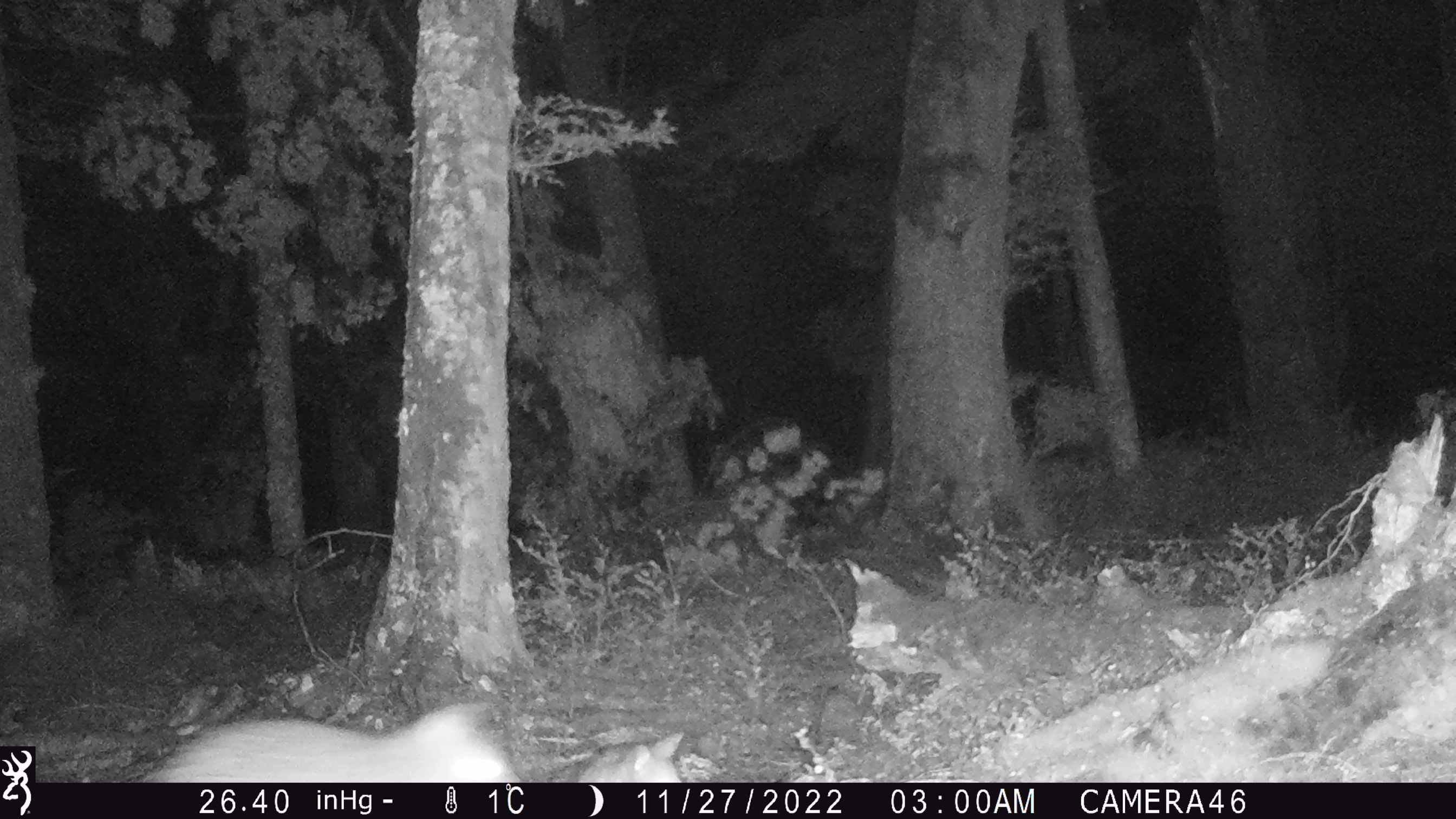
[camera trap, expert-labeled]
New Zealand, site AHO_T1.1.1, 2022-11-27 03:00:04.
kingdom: Animalia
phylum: Chordata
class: Mammalia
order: Diprotodontia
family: Phalangeridae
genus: Trichosurus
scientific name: Trichosurus vulpecula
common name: common brushtail possum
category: possum